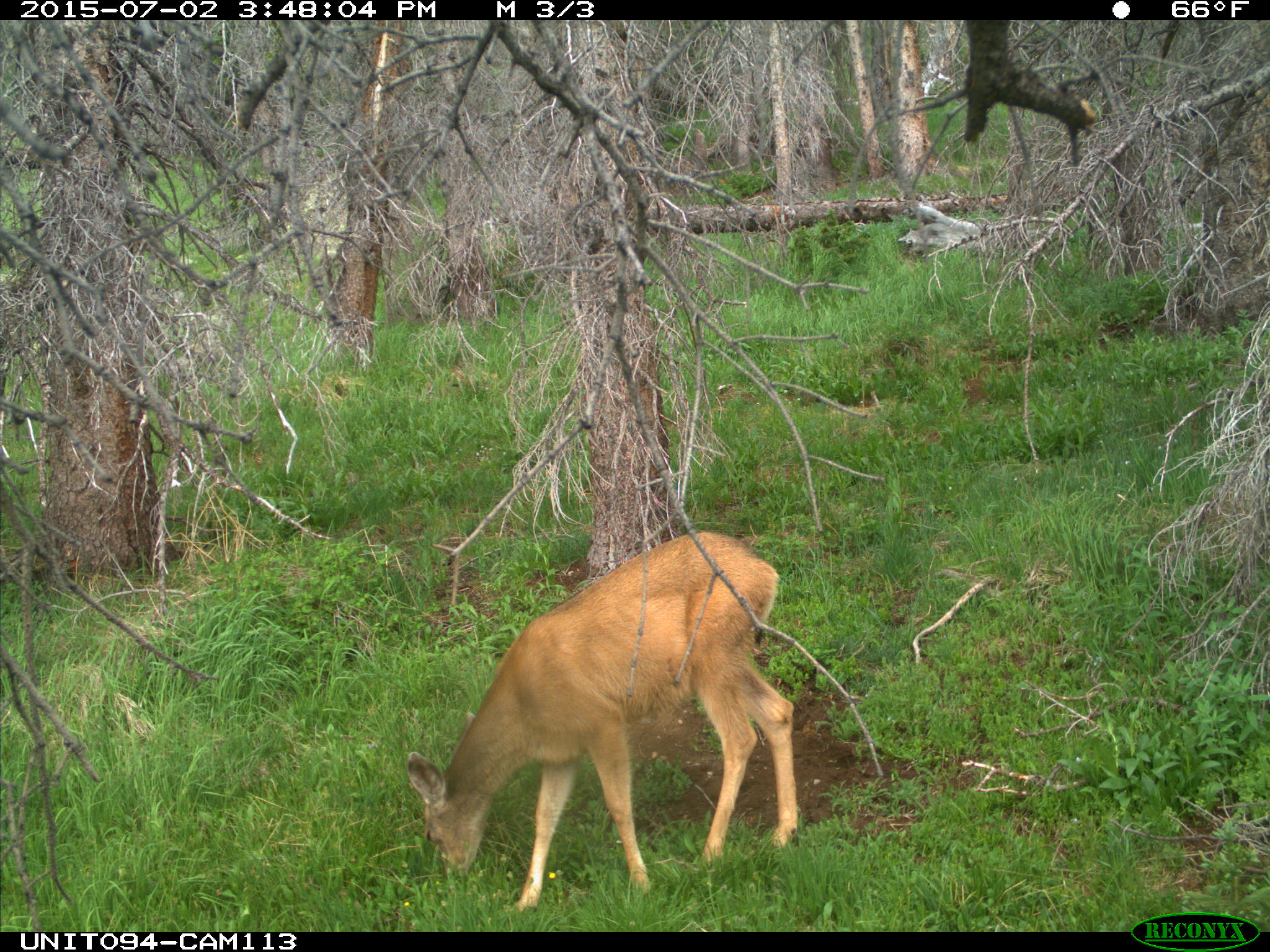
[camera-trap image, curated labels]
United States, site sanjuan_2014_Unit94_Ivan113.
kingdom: Animalia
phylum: Chordata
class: Mammalia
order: Artiodactyla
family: Cervidae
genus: Odocoileus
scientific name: Odocoileus hemionus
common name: mule deer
Odocoileus hemionus (mule deer).